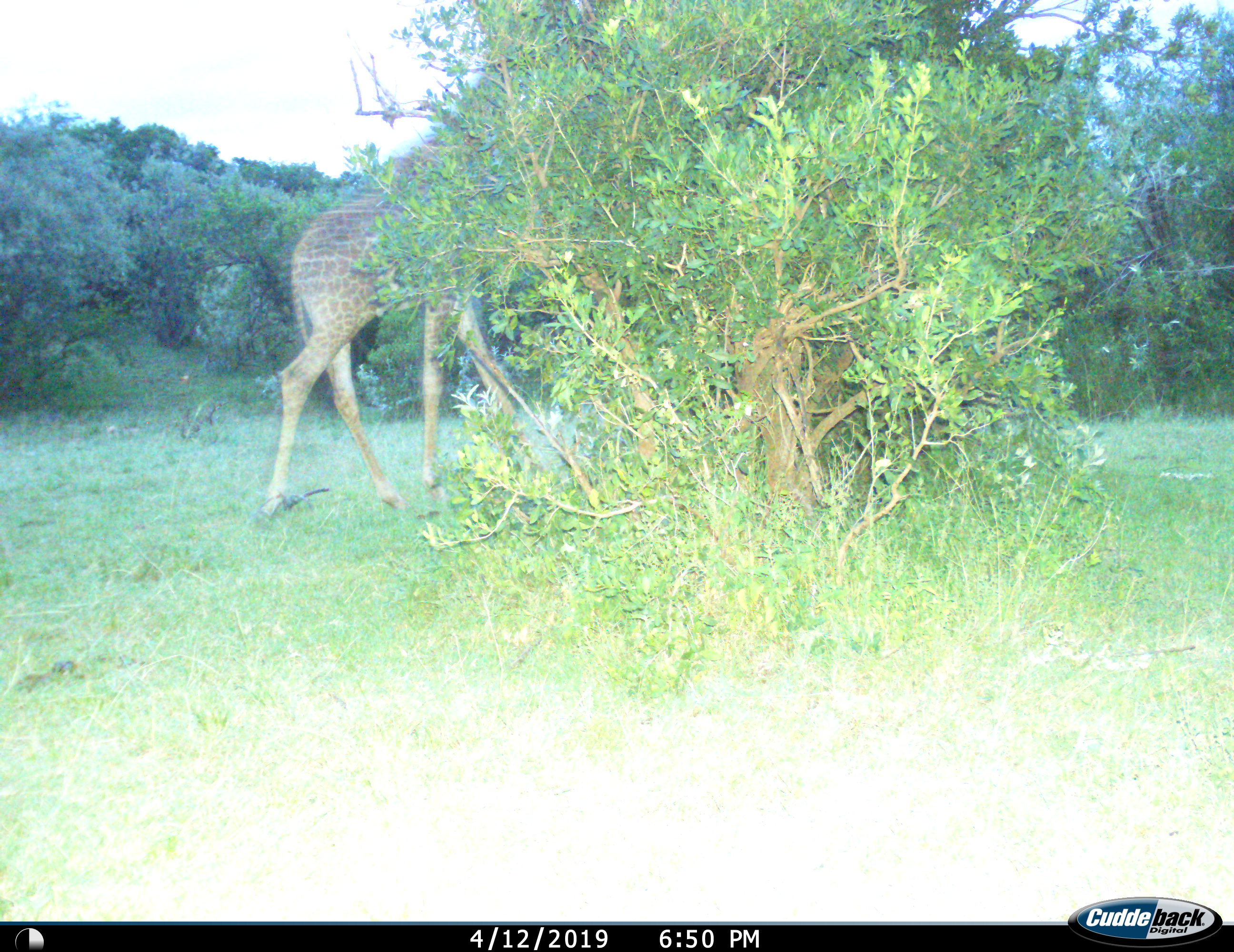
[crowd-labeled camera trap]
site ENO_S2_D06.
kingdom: Animalia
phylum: Chordata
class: Mammalia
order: Artiodactyla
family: Giraffidae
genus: Giraffa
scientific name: Giraffa camelopardalis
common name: giraffe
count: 1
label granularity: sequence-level